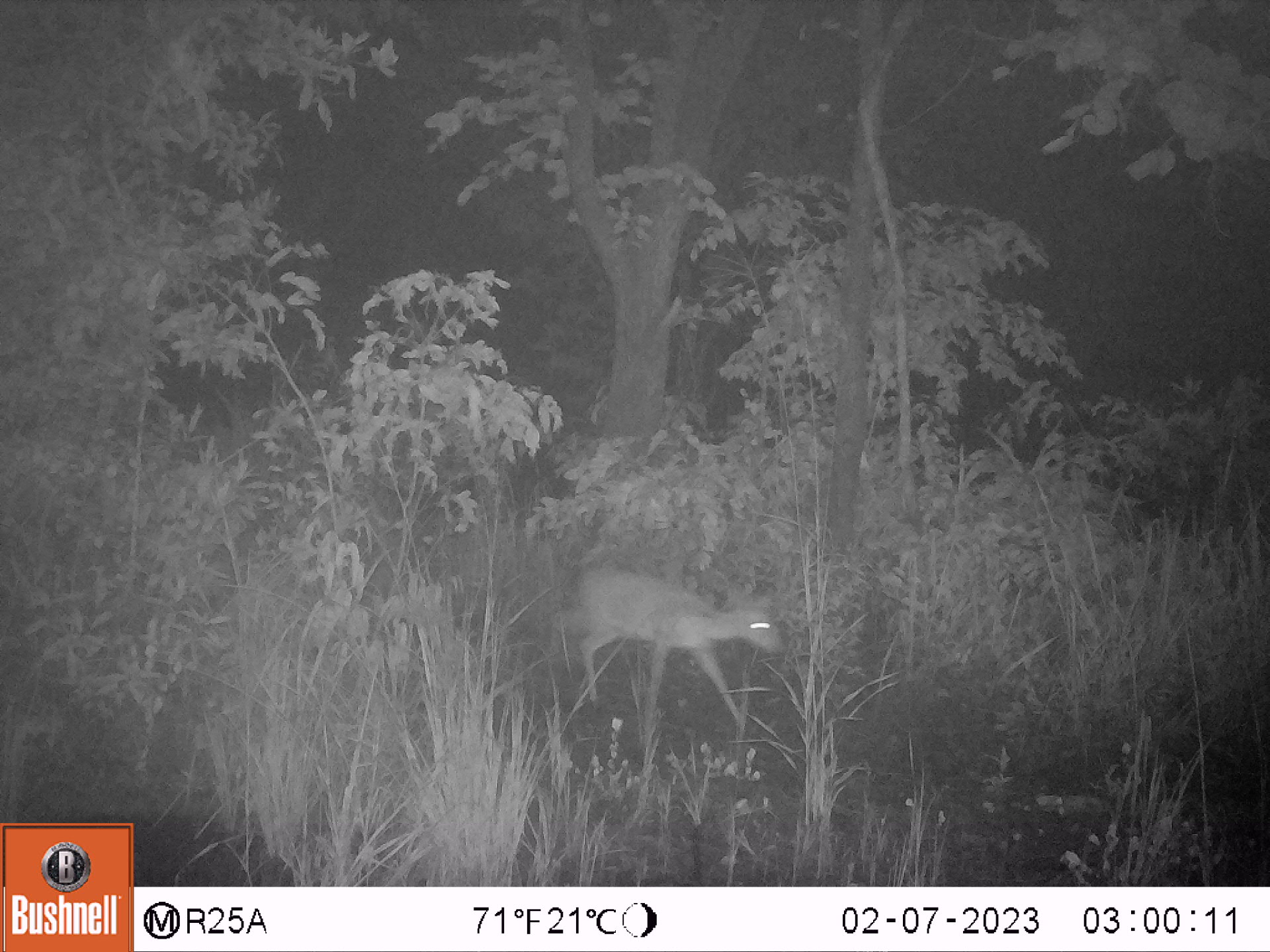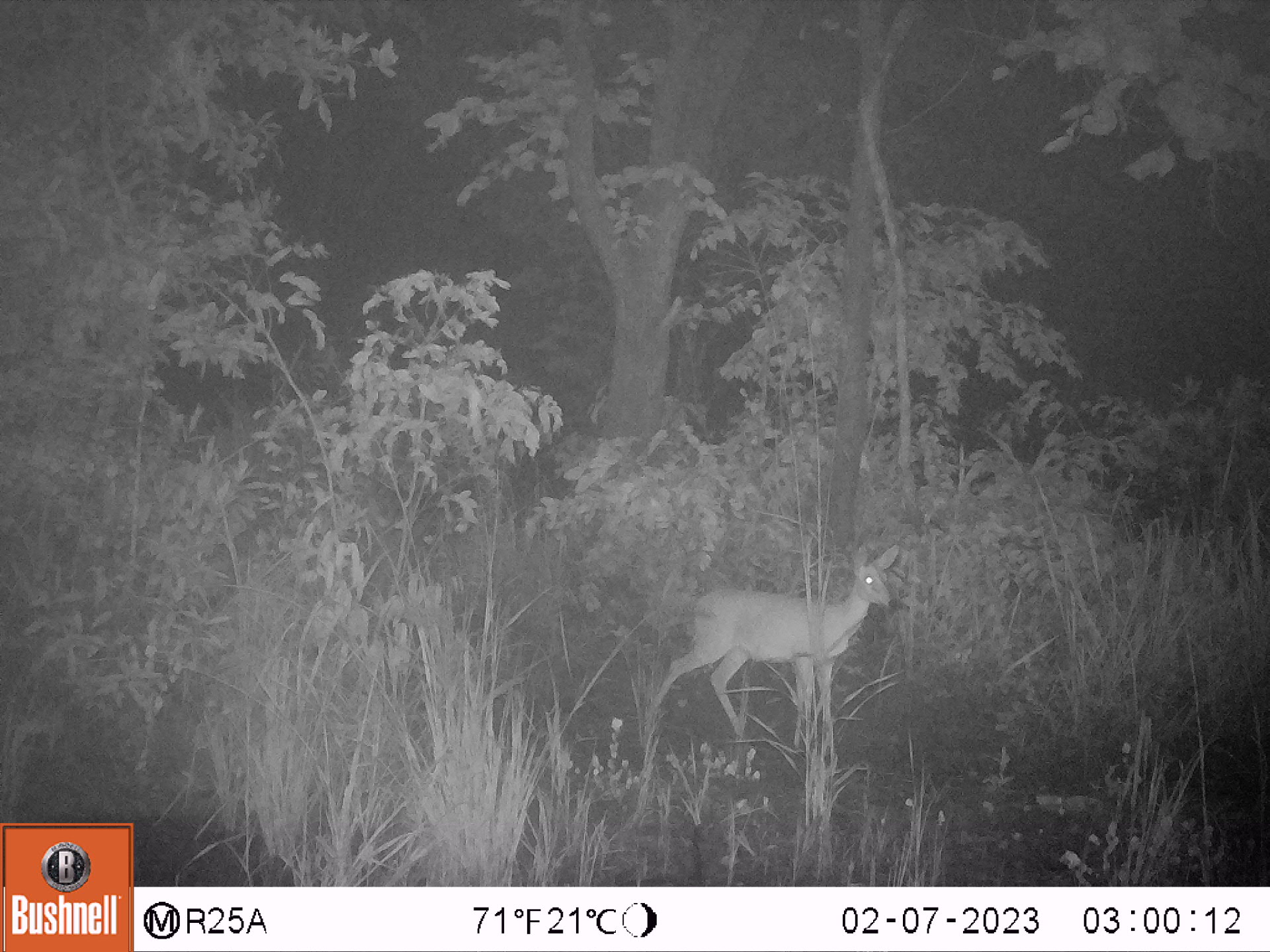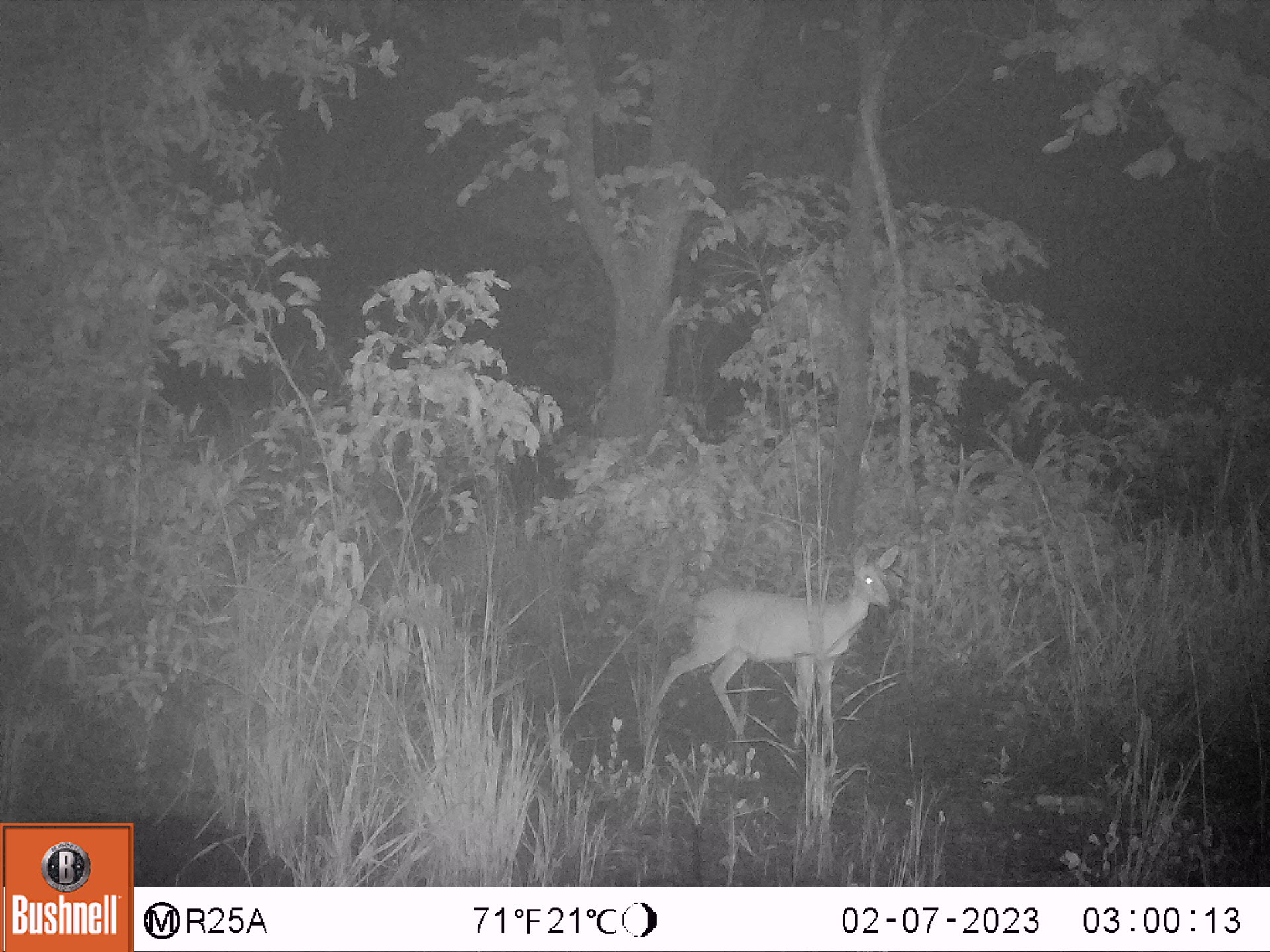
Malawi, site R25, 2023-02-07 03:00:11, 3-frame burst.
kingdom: Animalia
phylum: Chordata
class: Mammalia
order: Artiodactyla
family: Bovidae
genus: Sylvicapra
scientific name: Sylvicapra grimmia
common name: common duiker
Common duiker (Sylvicapra grimmia), count 1.